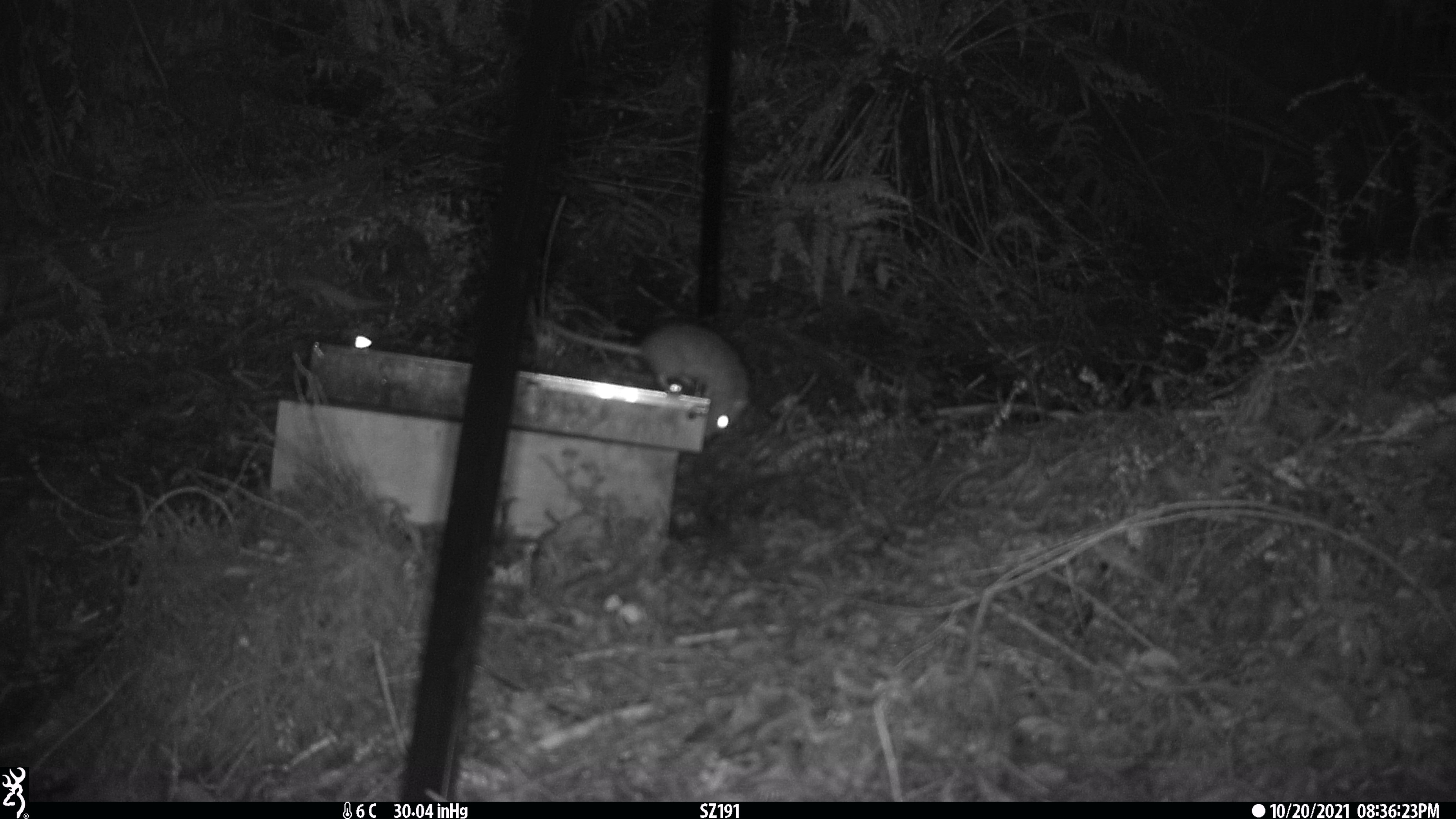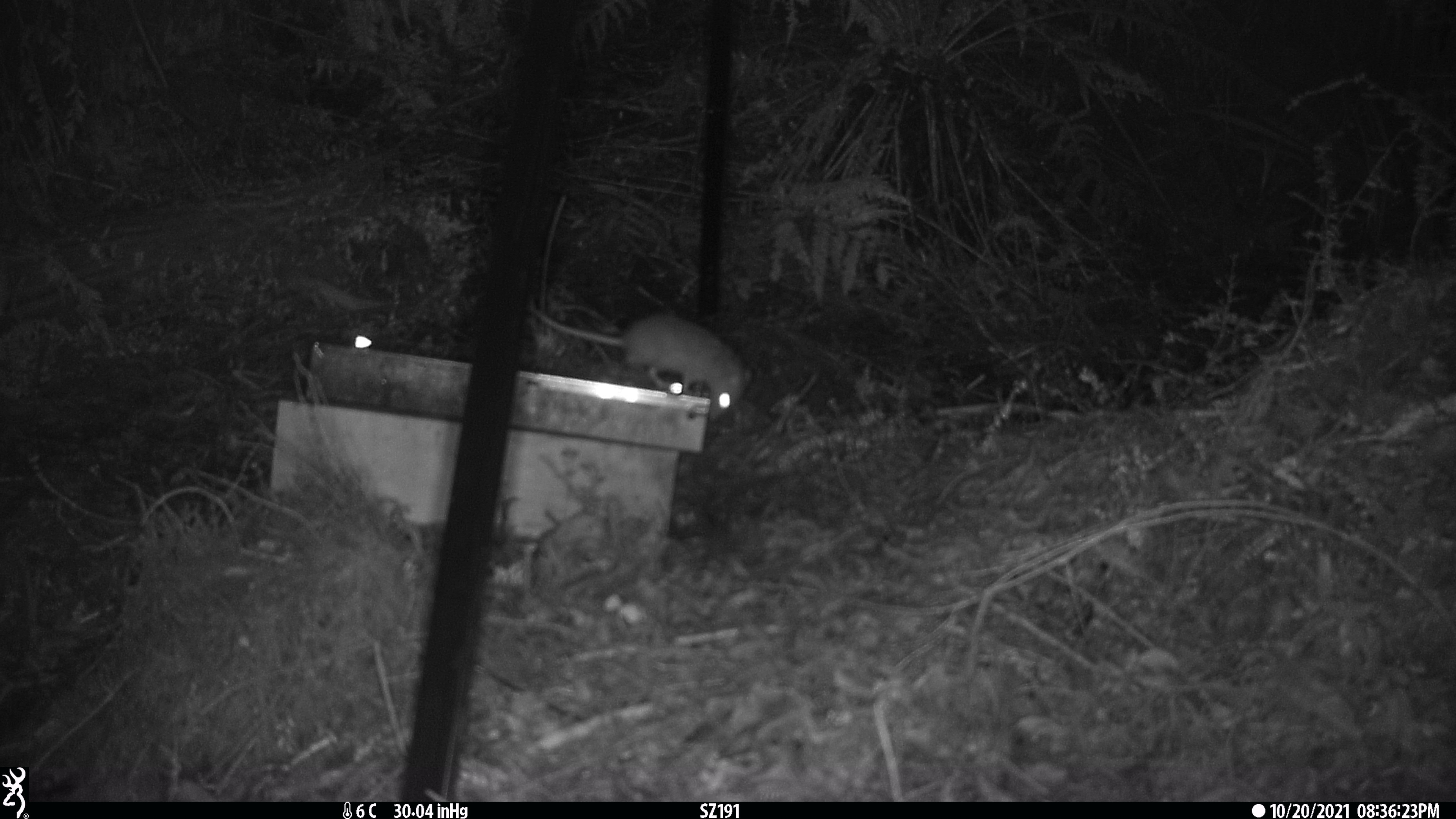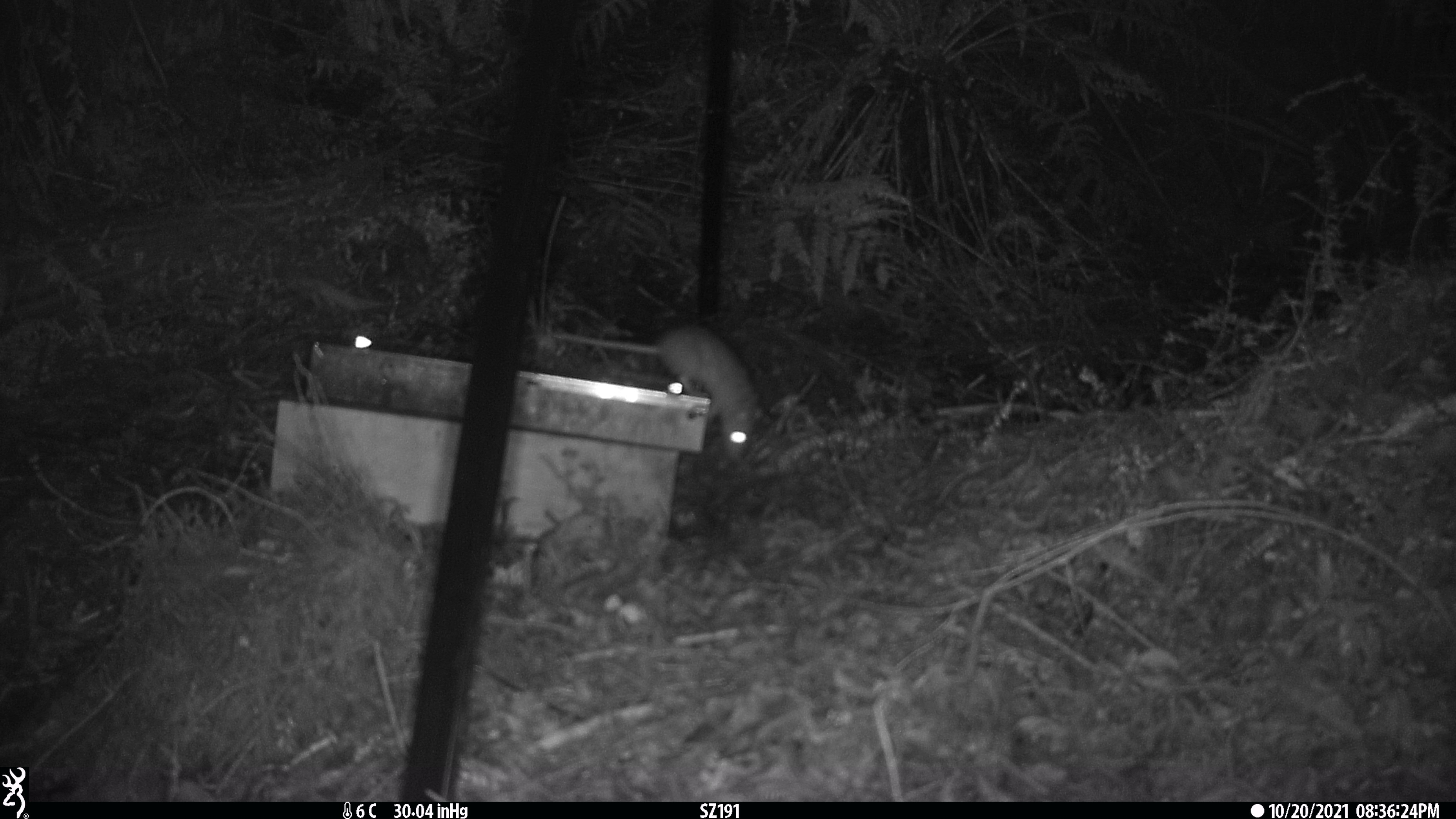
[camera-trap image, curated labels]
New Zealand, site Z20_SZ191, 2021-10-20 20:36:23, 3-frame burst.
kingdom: Animalia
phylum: Chordata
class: Mammalia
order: Rodentia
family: Muridae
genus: Rattus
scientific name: Rattus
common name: rat